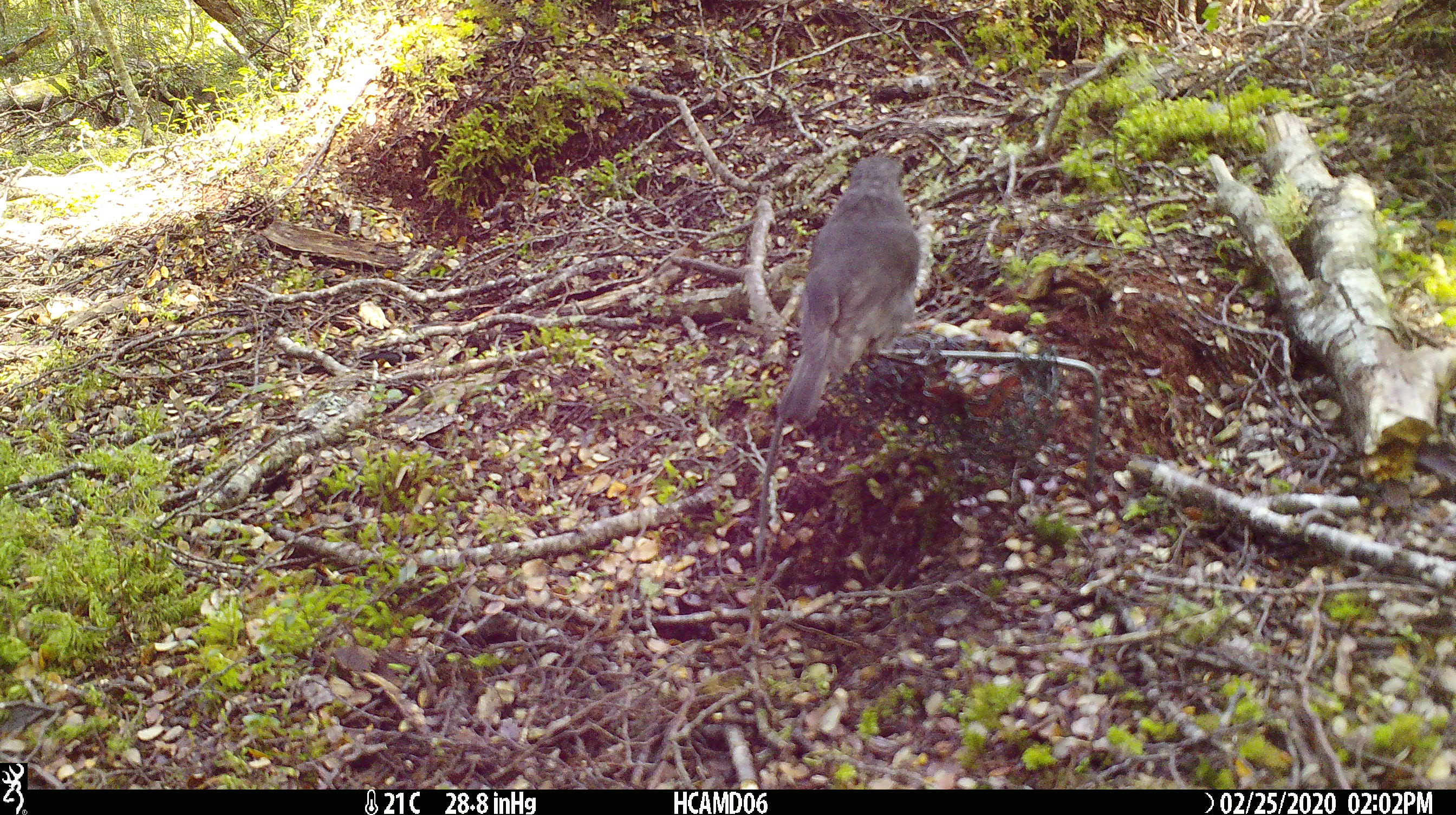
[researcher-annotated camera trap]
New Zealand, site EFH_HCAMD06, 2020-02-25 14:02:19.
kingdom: Animalia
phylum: Chordata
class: Aves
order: Passeriformes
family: Petroicidae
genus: Petroica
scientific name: Petroica australis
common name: new zealand robin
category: robin